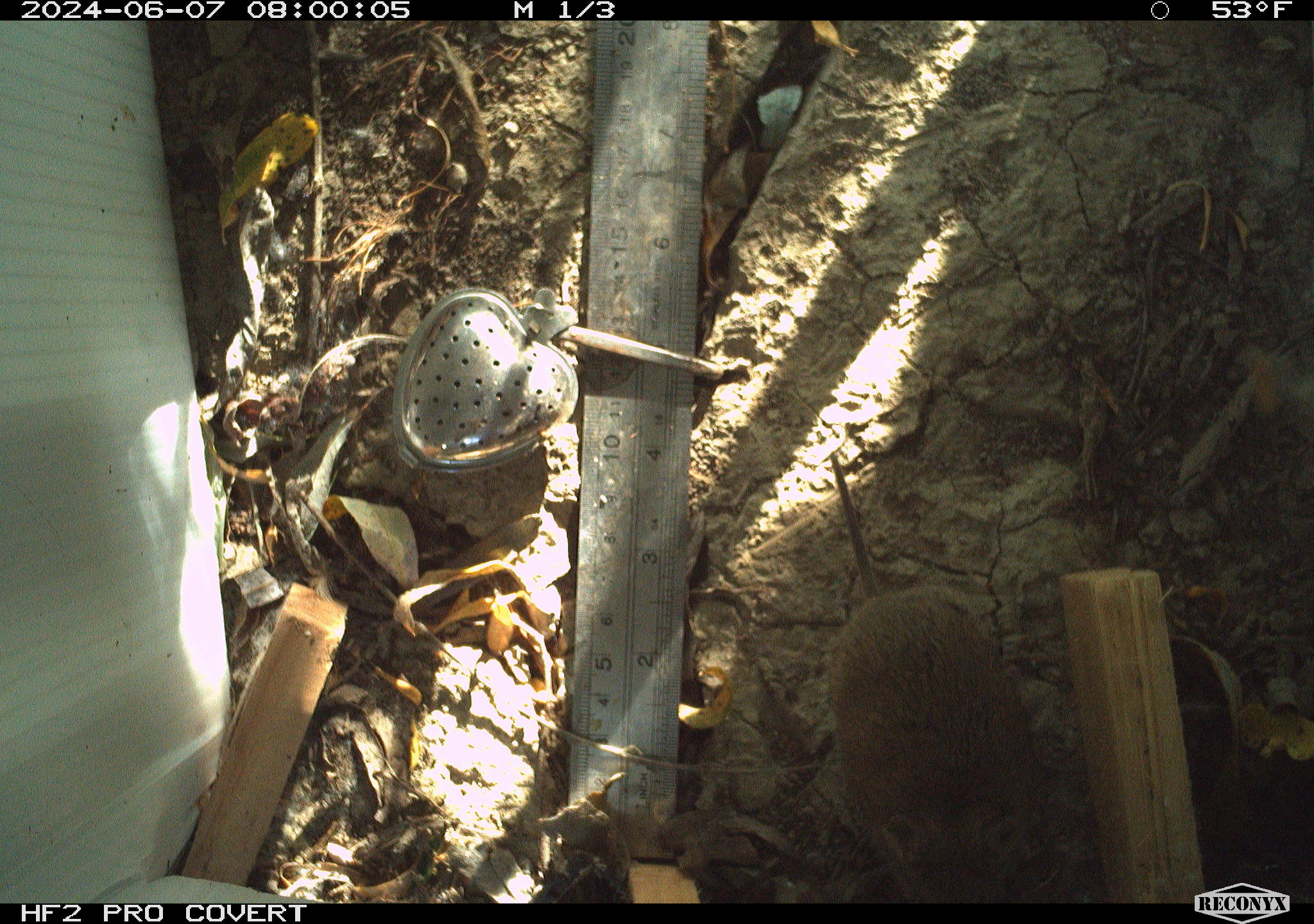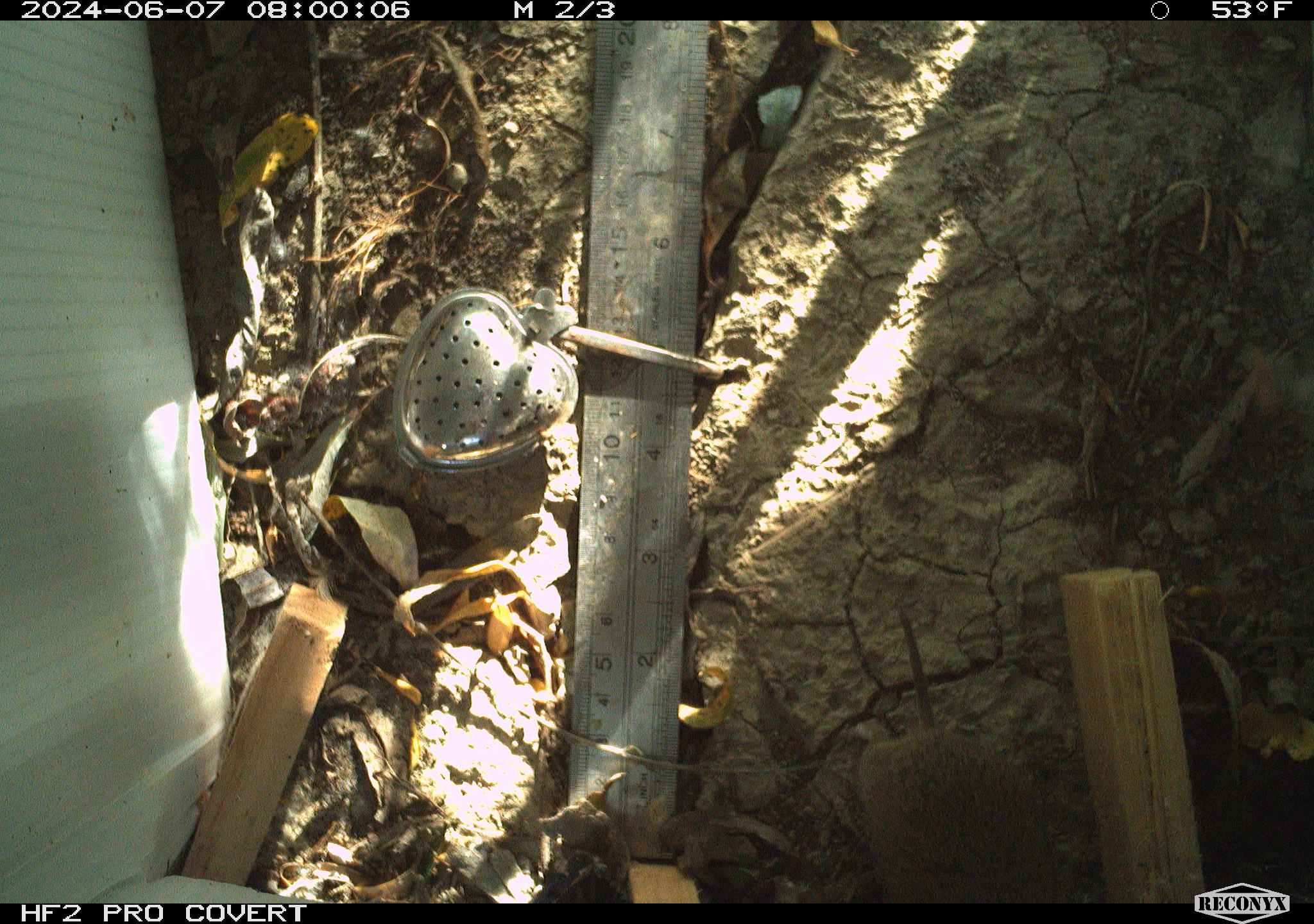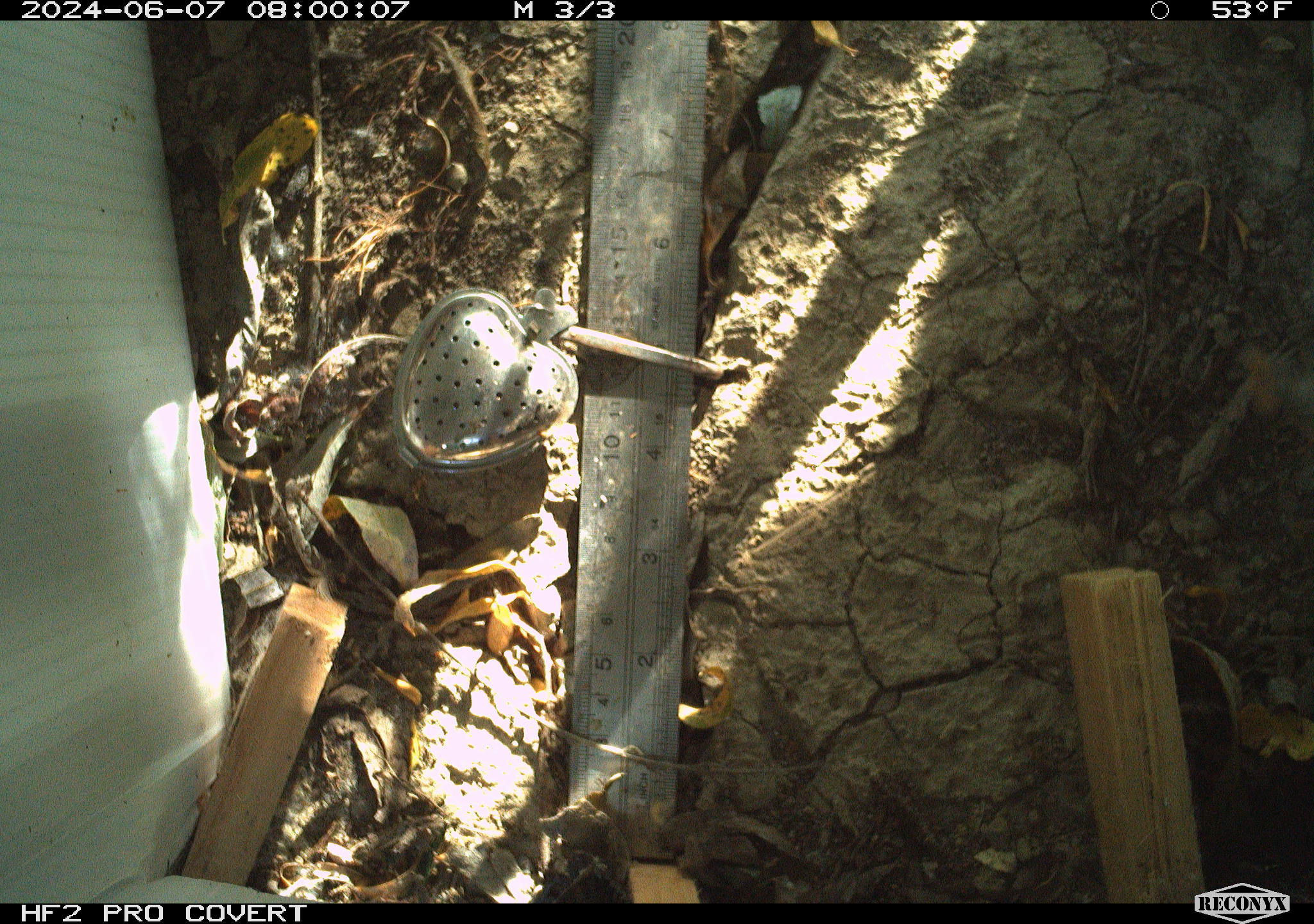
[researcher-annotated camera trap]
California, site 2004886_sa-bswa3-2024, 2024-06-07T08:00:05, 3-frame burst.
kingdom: Animalia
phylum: Chordata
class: Mammalia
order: Rodentia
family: Cricetidae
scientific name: Arvicolinae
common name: voles, lemmings, and muskrats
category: arvicolinae subfamily